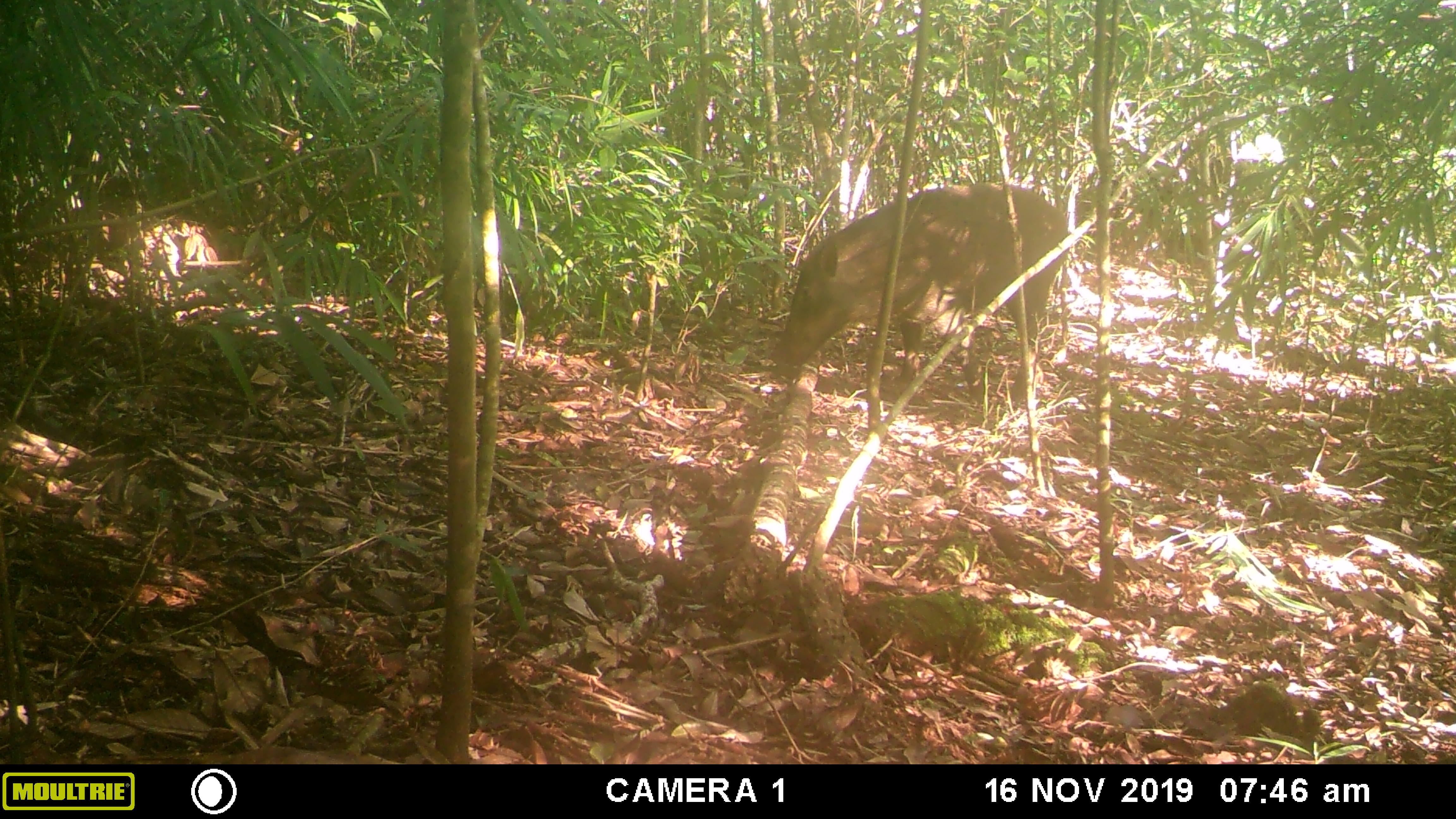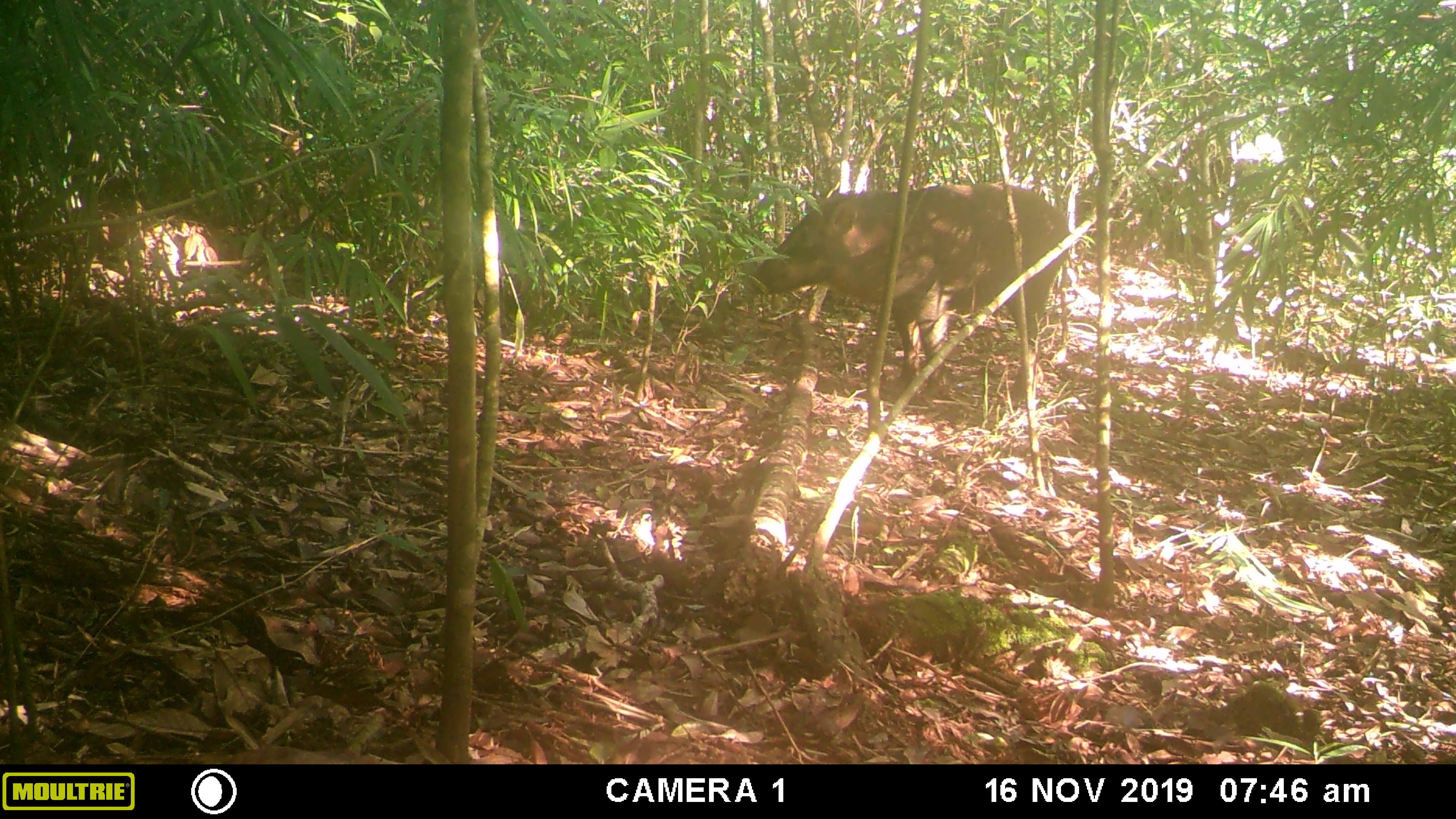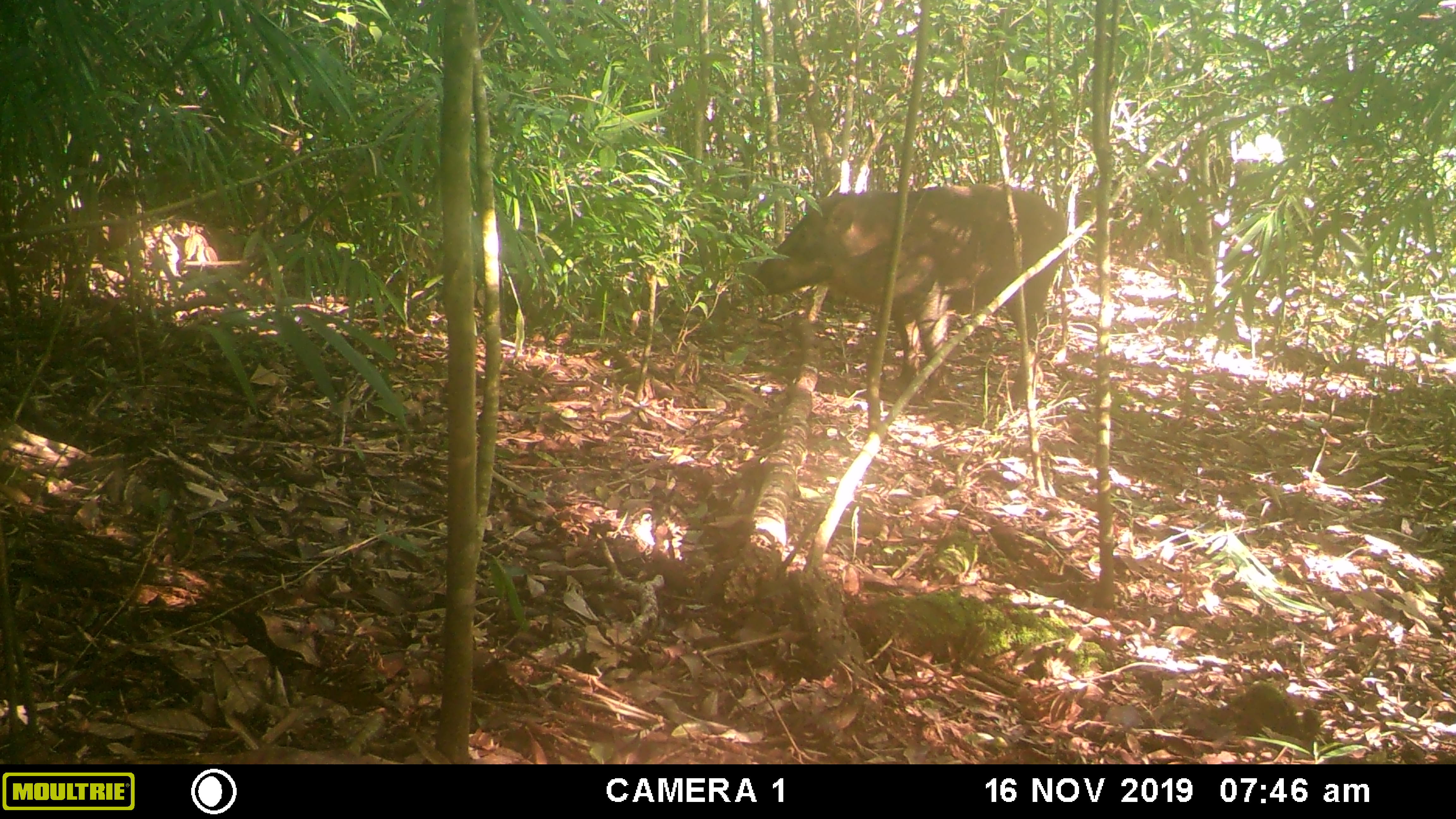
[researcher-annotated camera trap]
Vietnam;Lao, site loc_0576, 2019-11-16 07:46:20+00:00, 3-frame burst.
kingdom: Animalia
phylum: Chordata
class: Mammalia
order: Artiodactyla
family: Suidae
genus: Sus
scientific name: Sus scrofa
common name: eurasian wild pig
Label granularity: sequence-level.